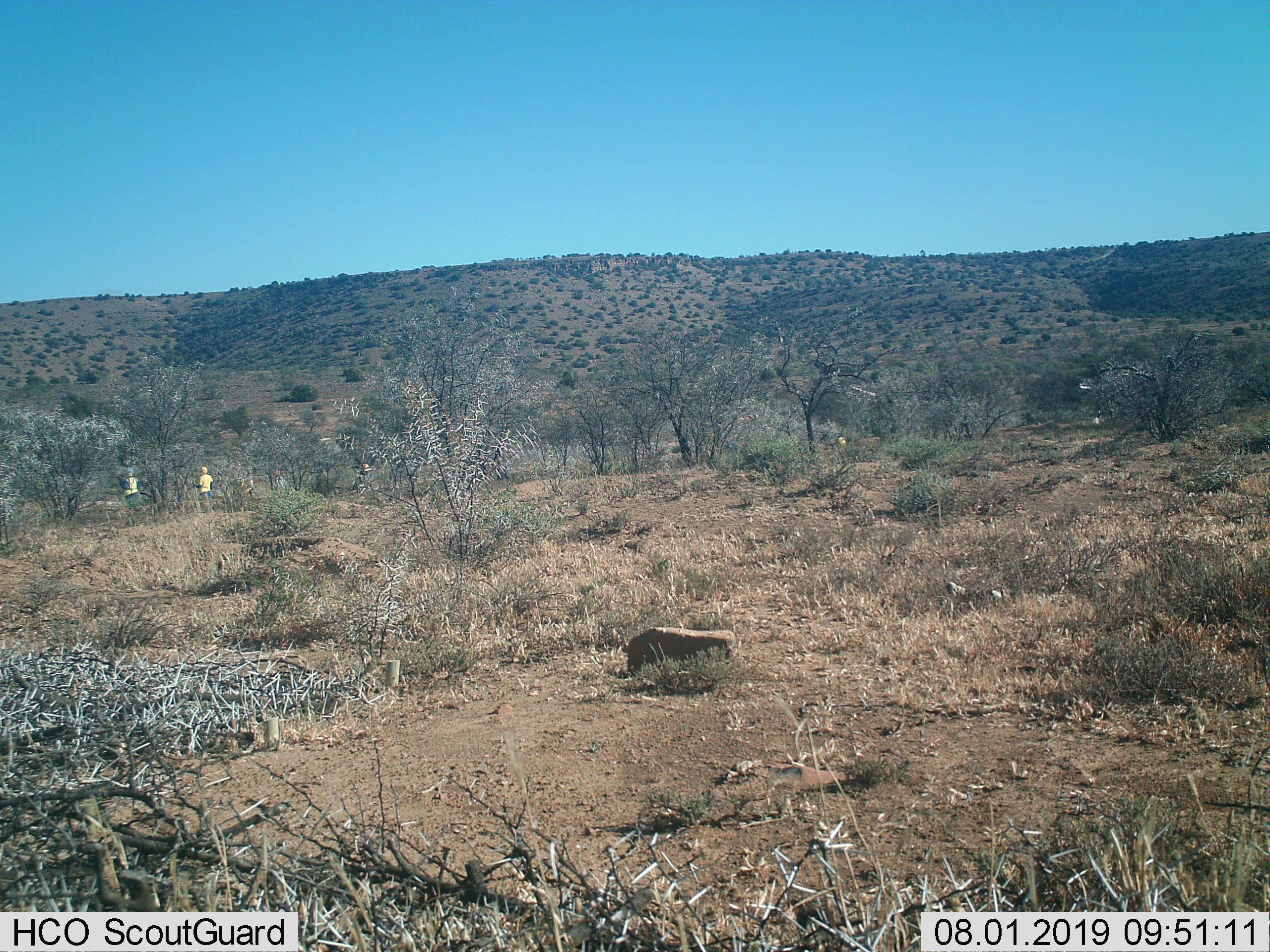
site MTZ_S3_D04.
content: unidentified animal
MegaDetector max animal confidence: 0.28